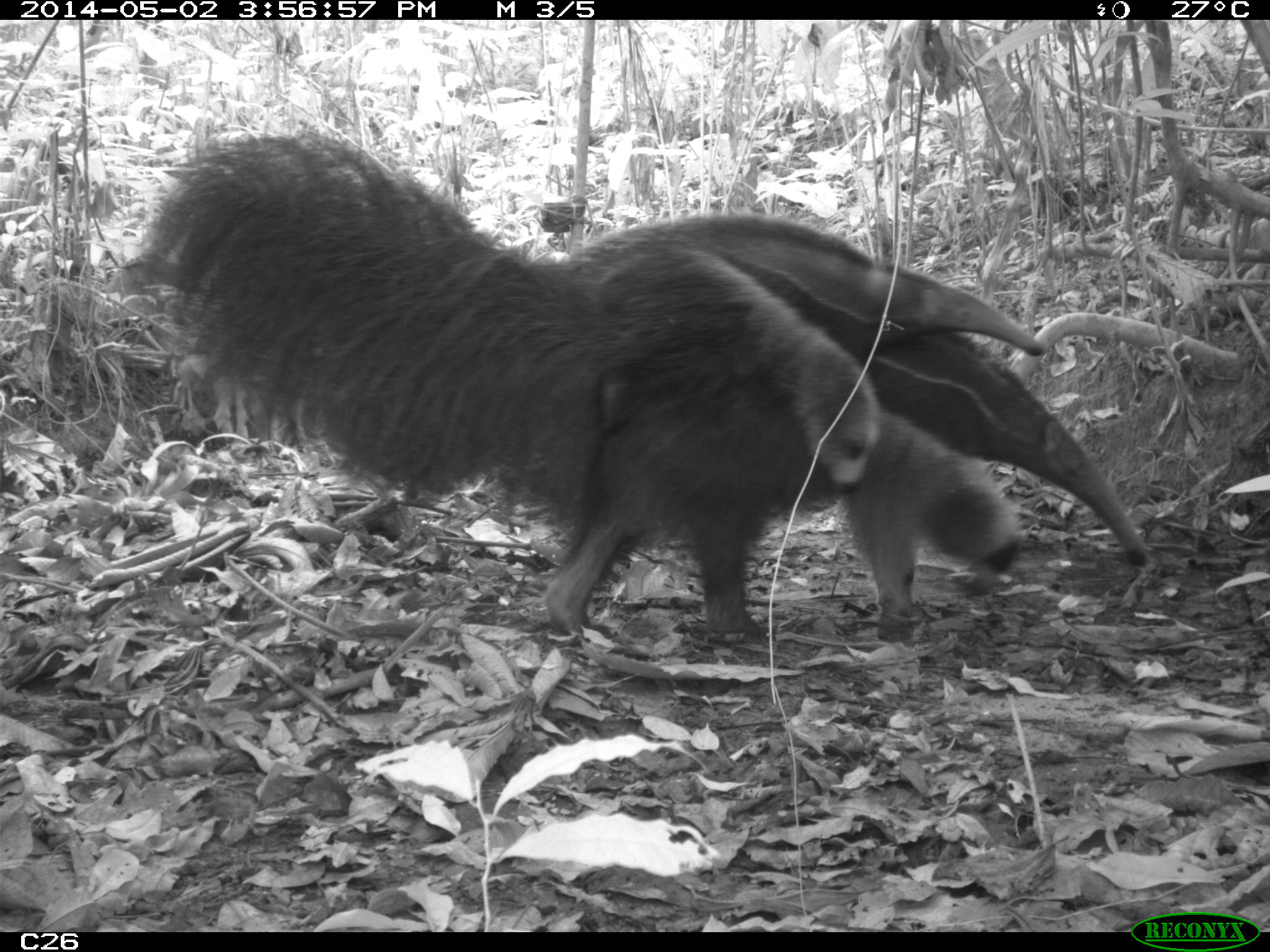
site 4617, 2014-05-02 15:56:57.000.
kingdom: Animalia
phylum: Chordata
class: Mammalia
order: Pilosa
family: Myrmecophagidae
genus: Myrmecophaga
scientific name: Myrmecophaga tridactyla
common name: giant anteater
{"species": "Myrmecophaga tridactyla (giant anteater)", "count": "3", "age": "adult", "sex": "female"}